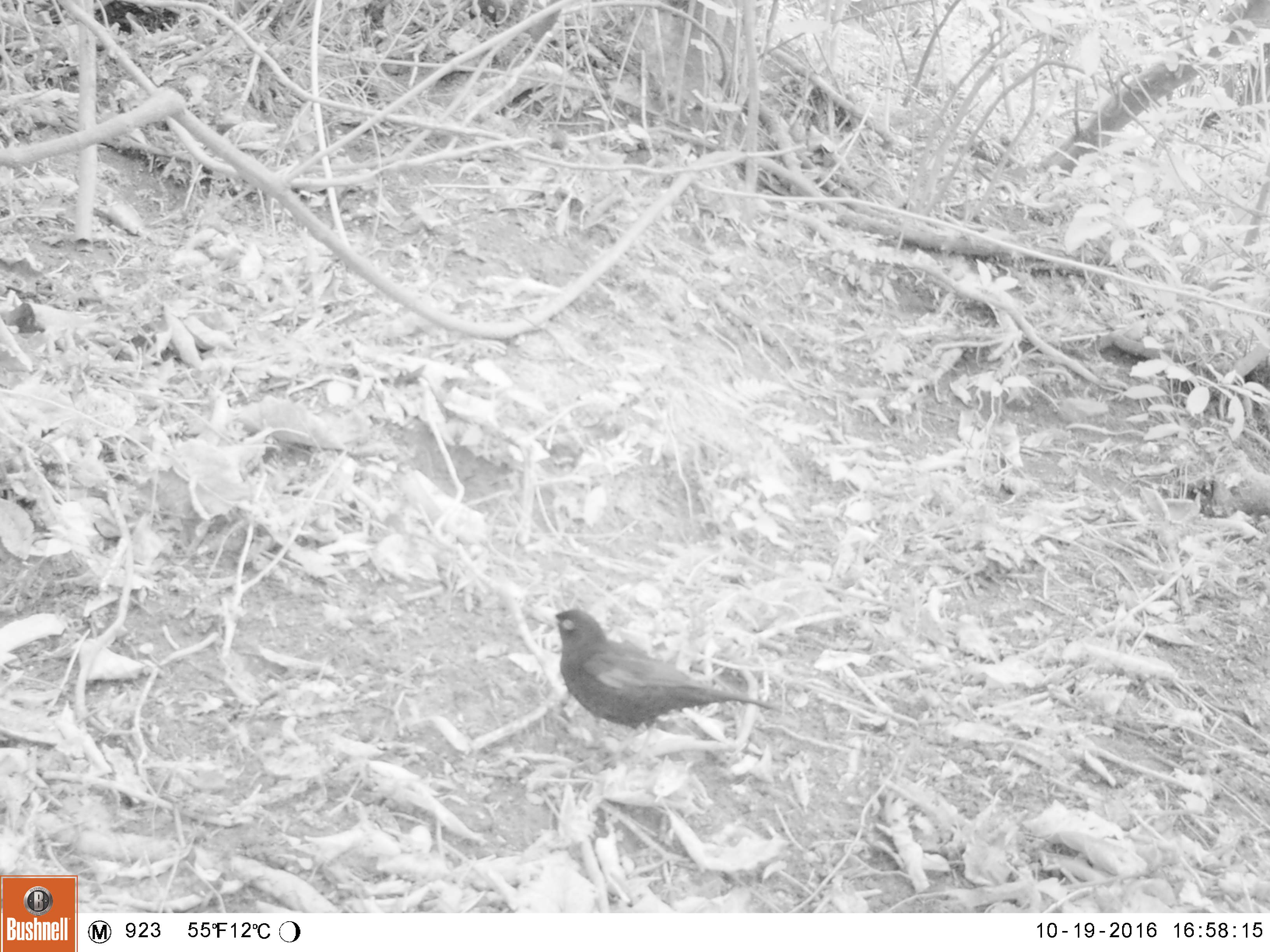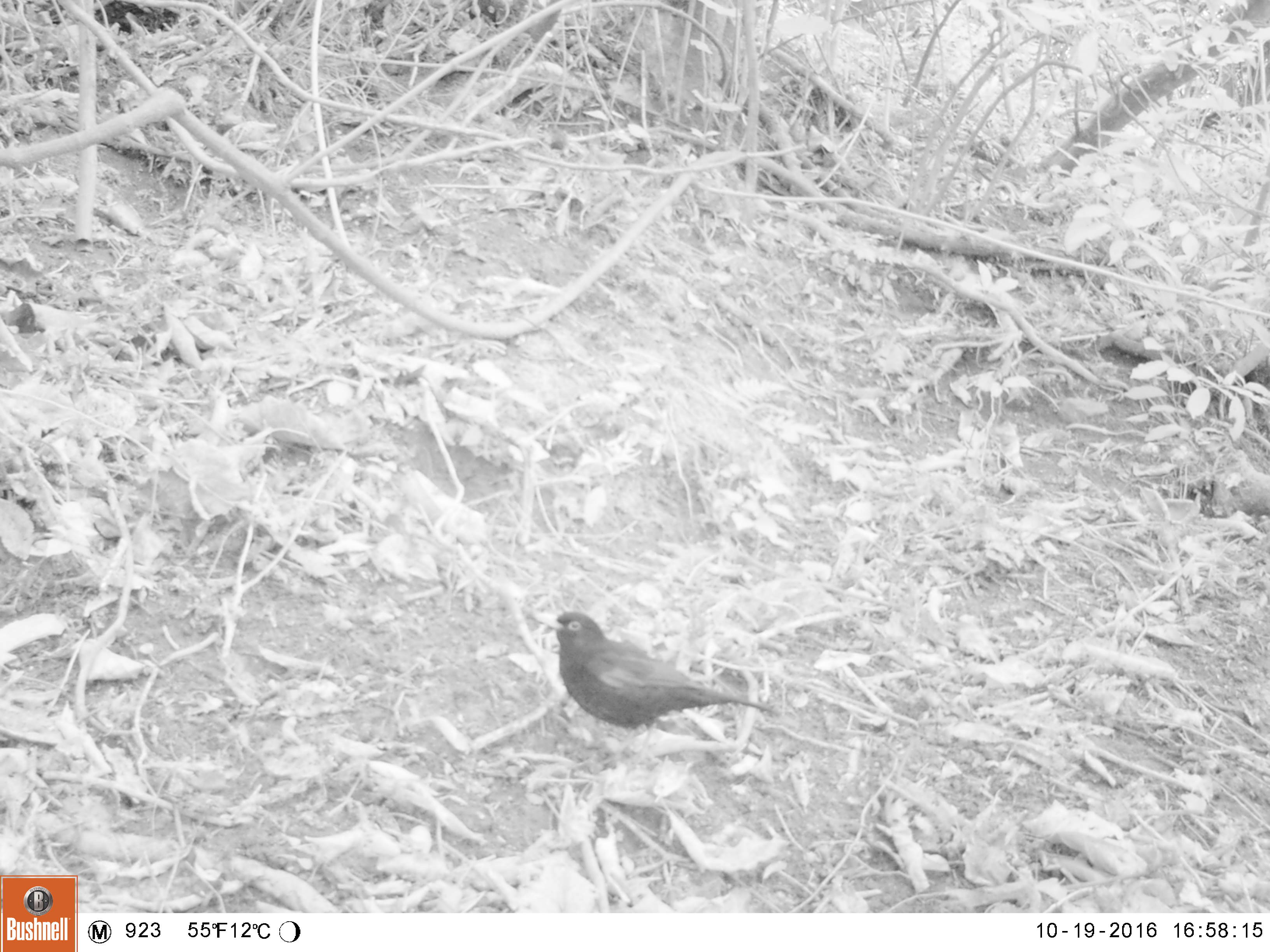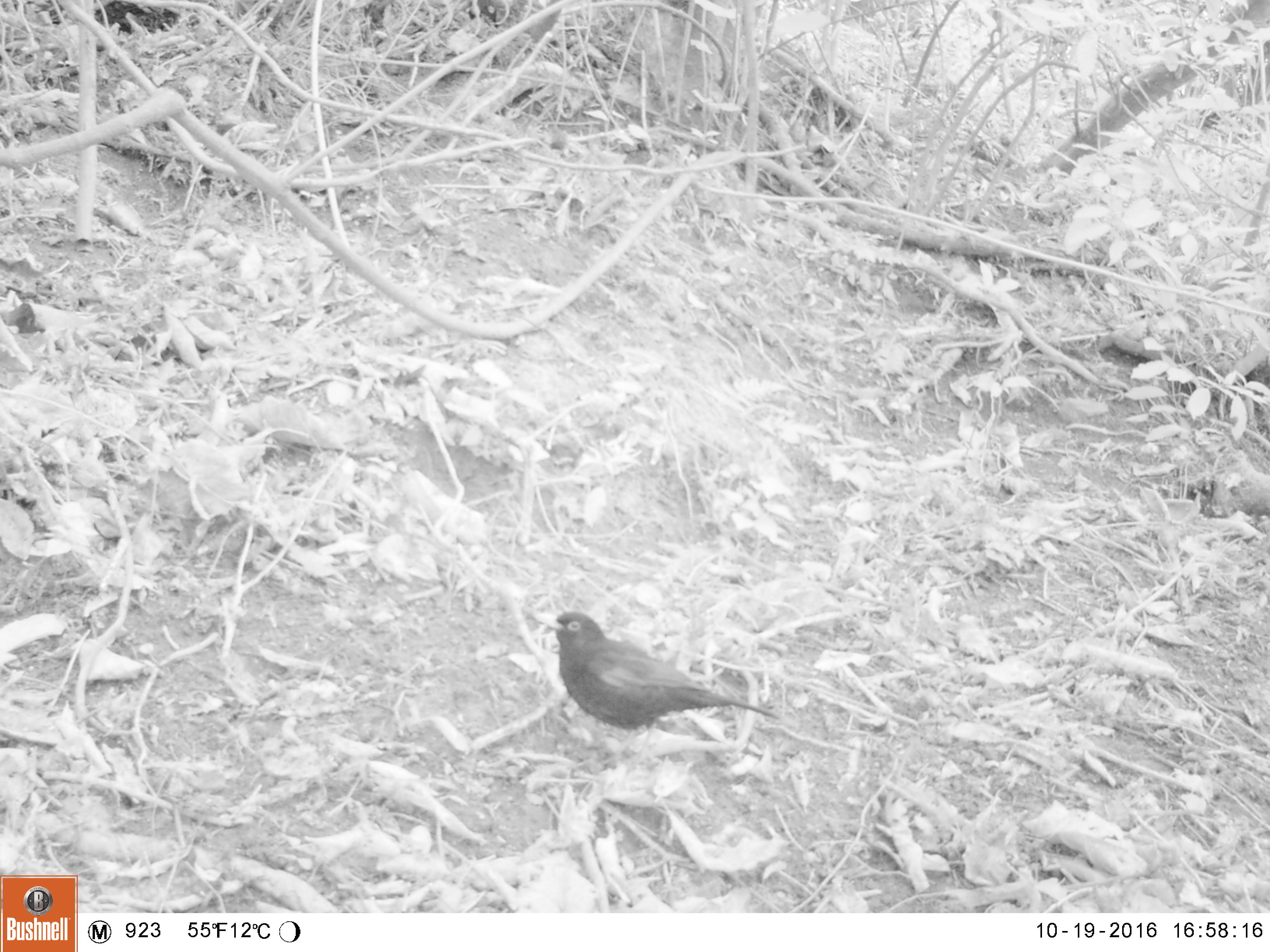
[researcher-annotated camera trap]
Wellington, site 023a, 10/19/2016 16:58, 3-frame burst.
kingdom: Animalia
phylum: Chordata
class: Aves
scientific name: Aves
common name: bird